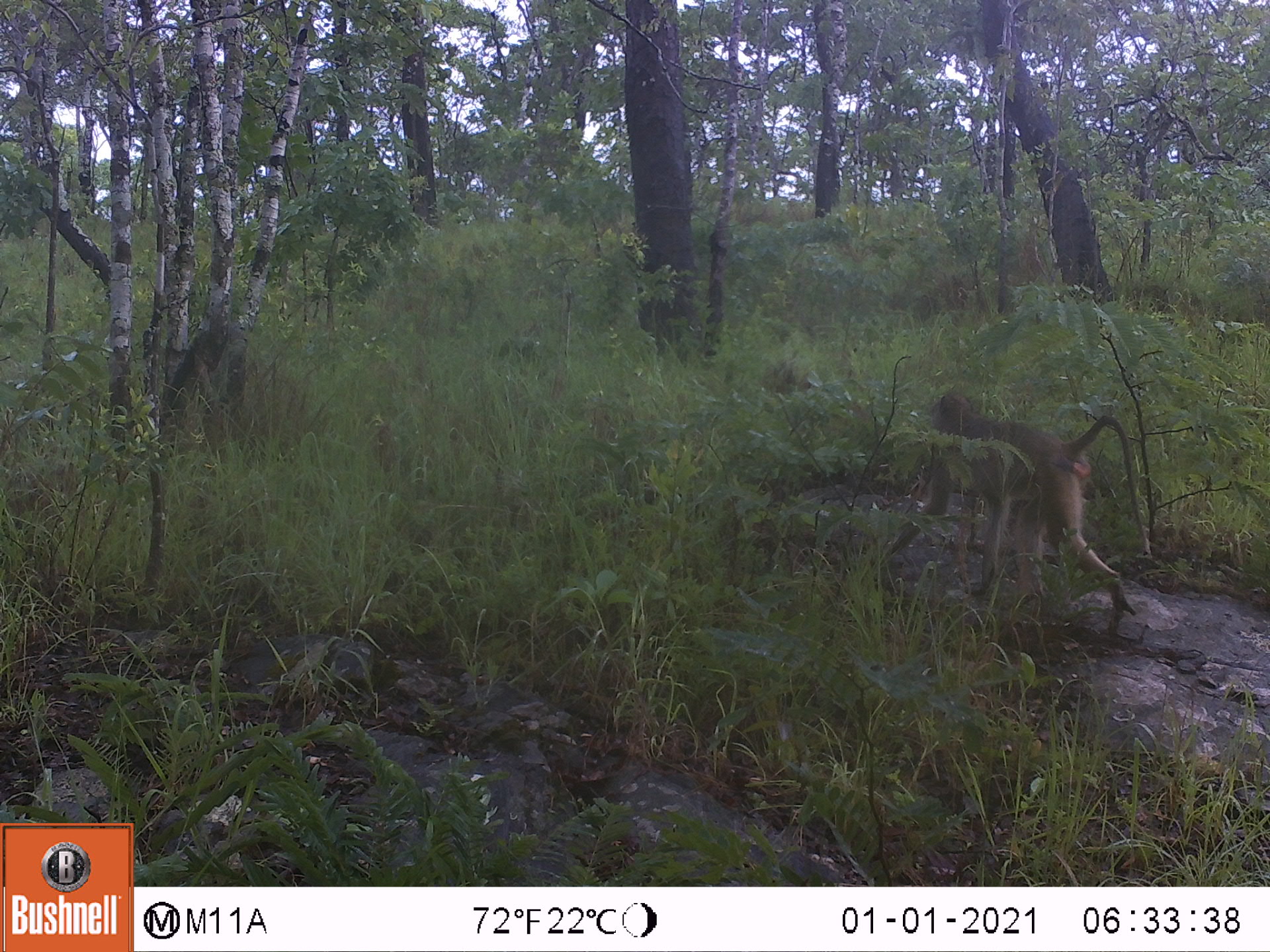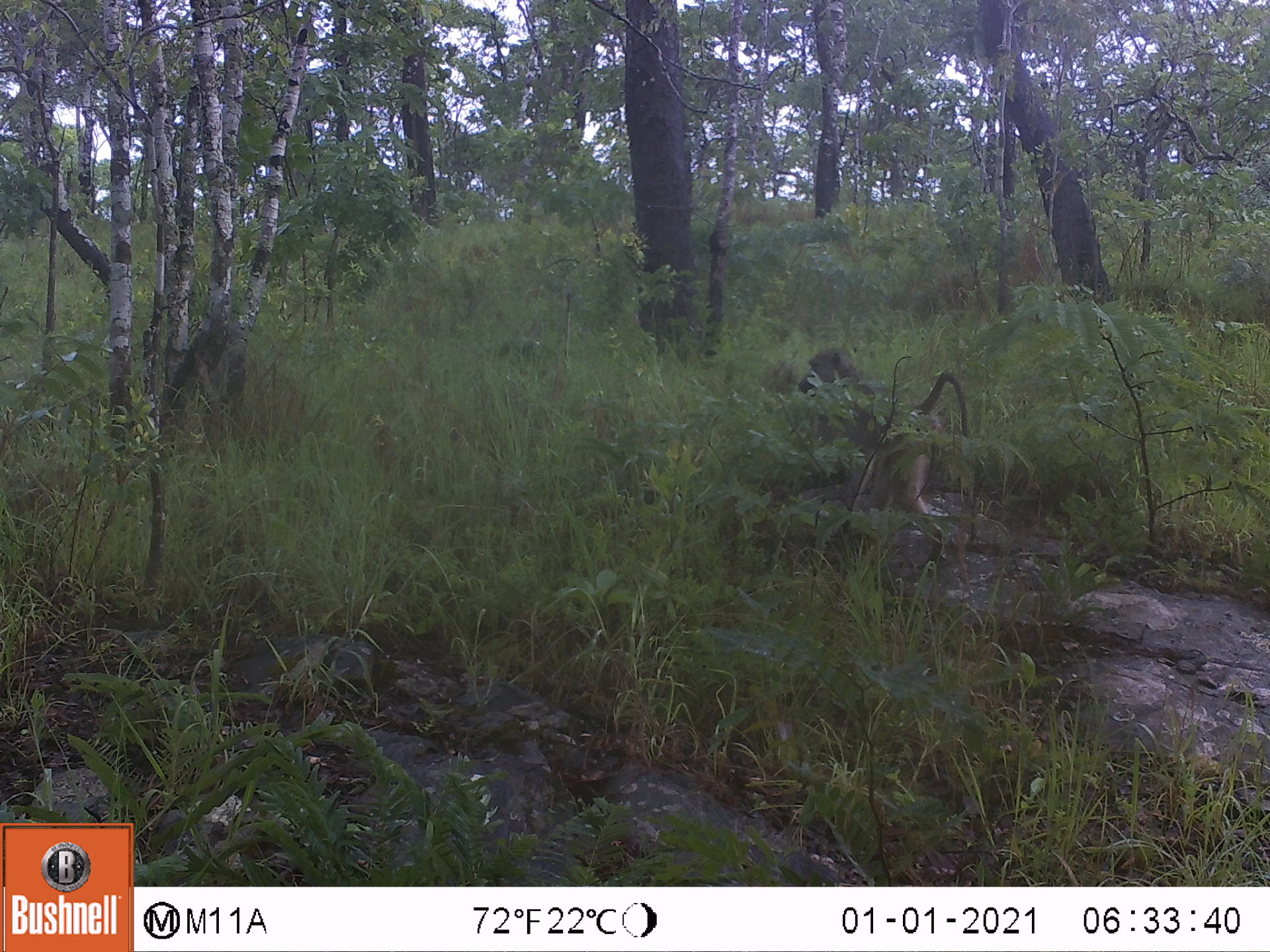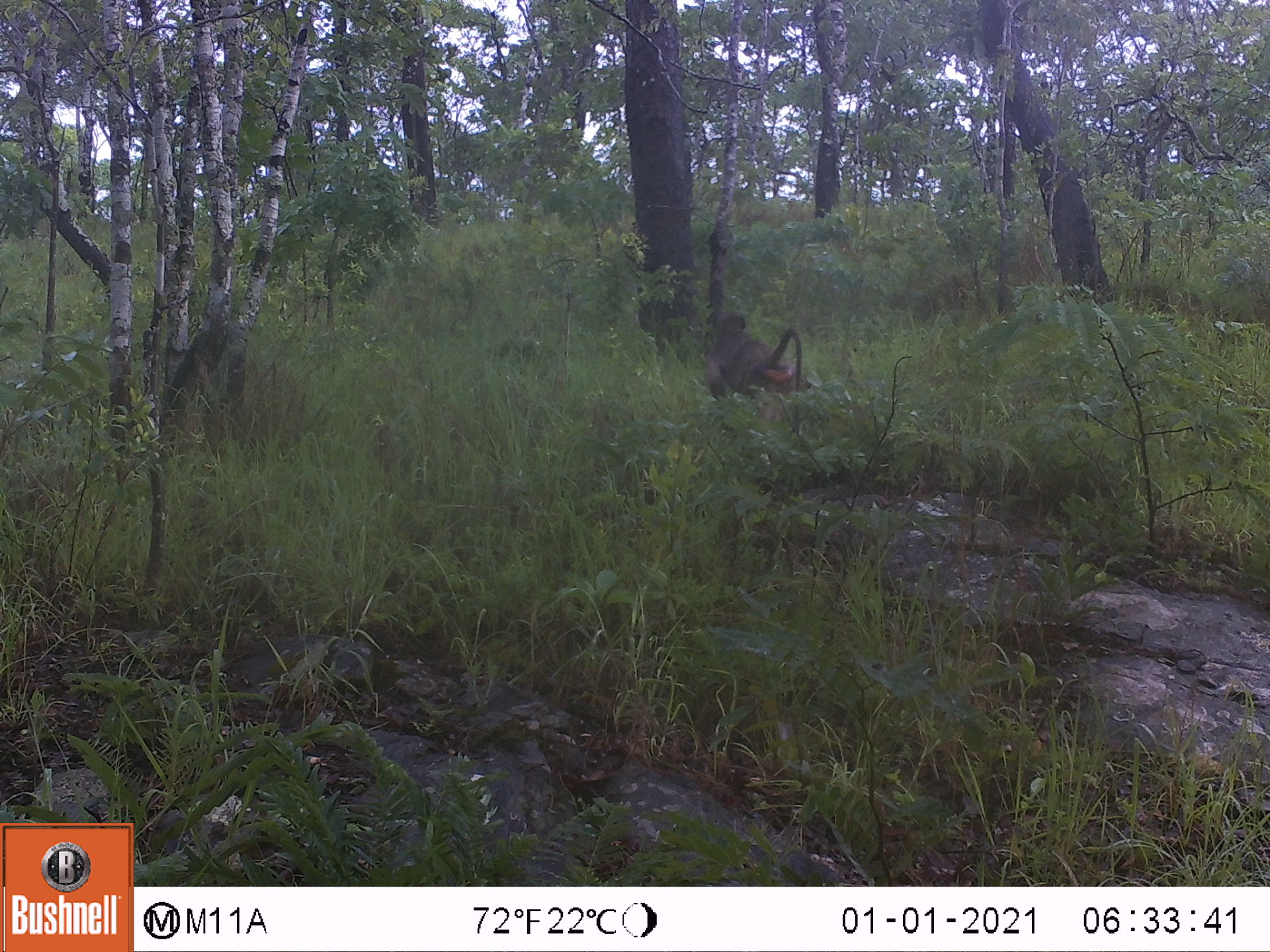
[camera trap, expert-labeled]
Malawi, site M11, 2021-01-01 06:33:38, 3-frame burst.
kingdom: Animalia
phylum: Chordata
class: Mammalia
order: Primates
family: Cercopithecidae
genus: Papio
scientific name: Papio cynocephalus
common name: yellow baboon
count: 1